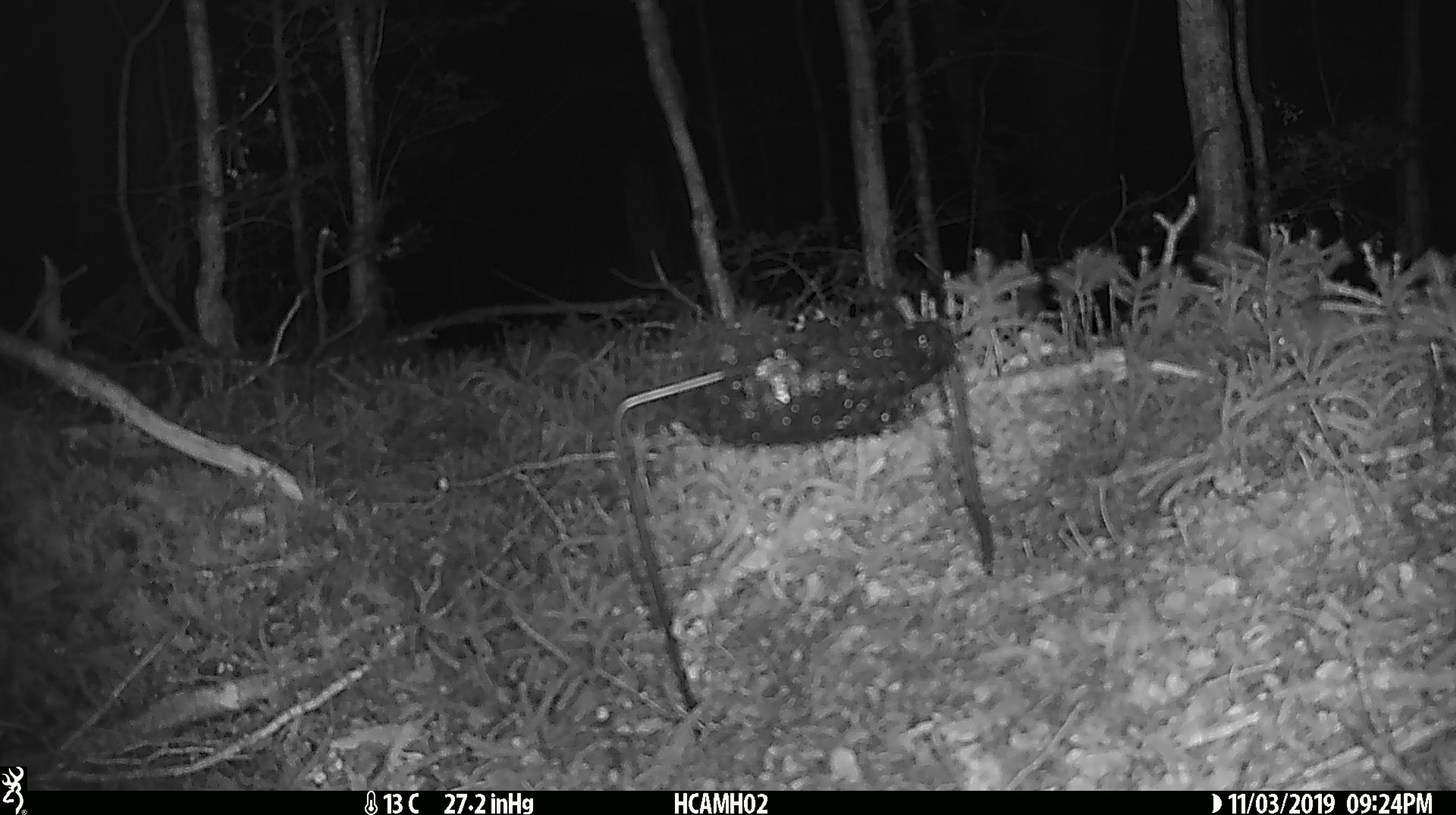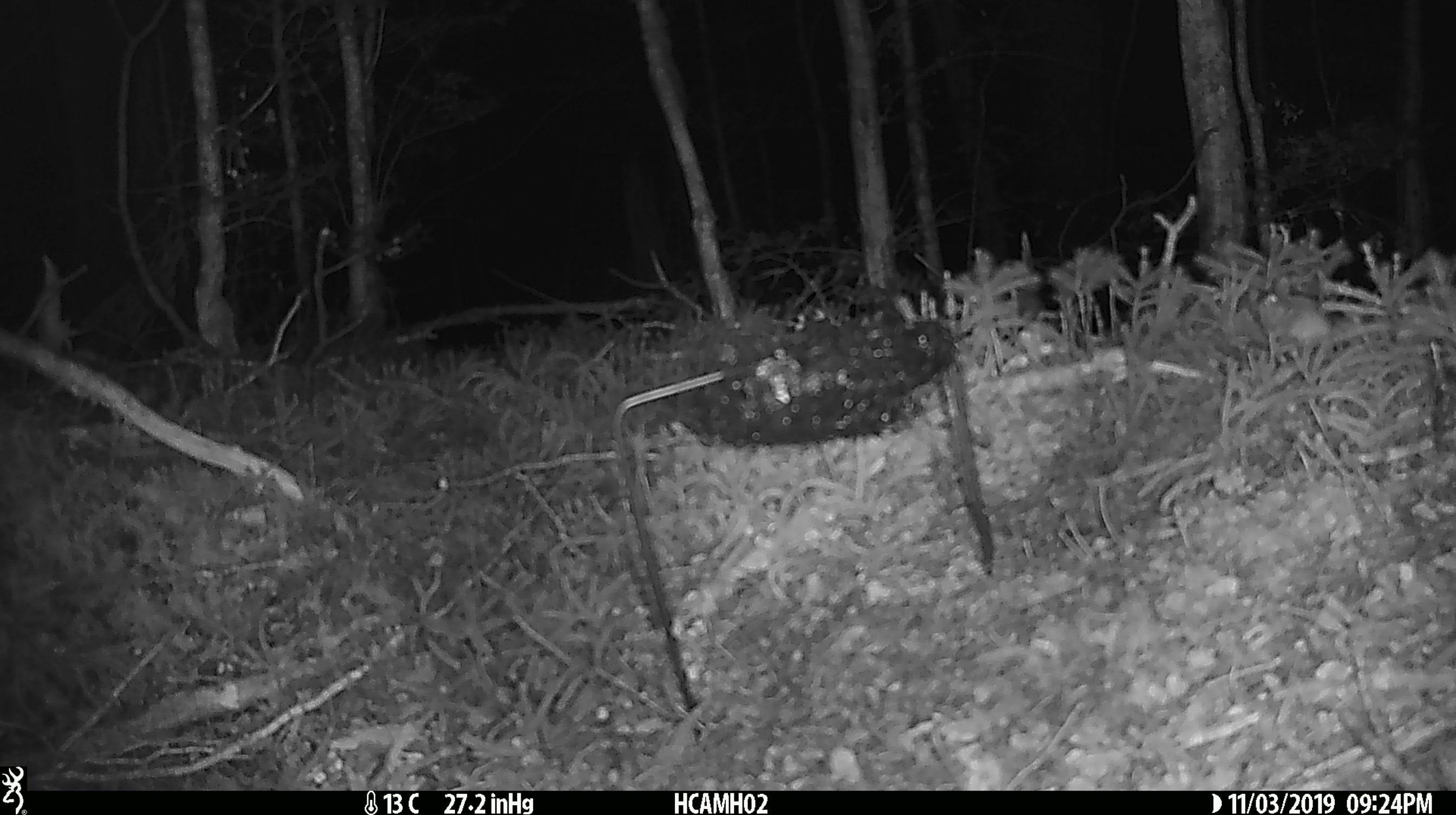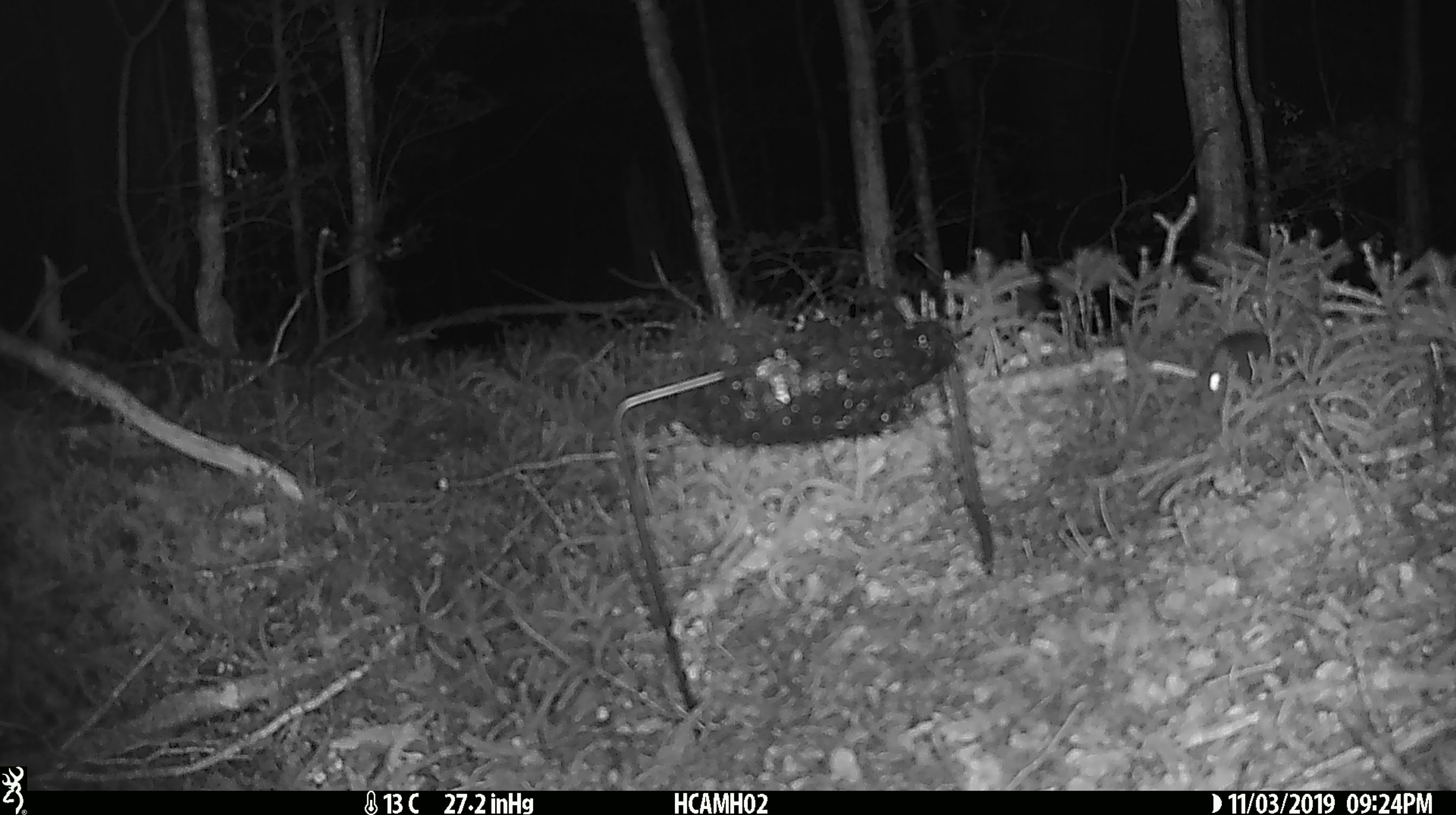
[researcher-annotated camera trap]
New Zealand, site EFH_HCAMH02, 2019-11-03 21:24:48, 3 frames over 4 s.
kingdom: Animalia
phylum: Chordata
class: Mammalia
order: Rodentia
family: Muridae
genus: Mus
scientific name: Mus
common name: mouse